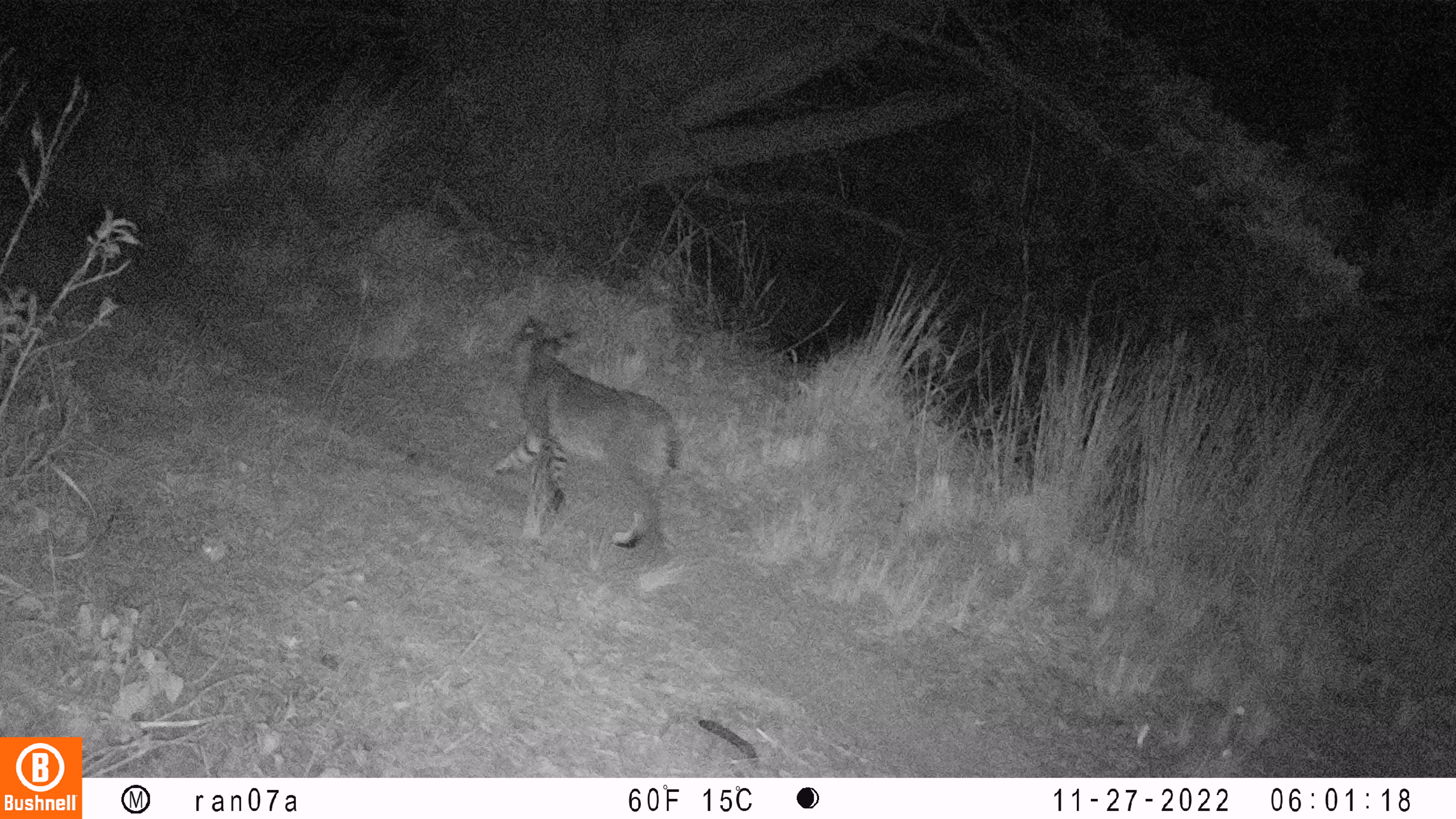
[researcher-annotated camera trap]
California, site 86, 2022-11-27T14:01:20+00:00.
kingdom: Animalia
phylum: Chordata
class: Mammalia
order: Carnivora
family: Felidae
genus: Lynx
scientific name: Lynx rufus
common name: bobcat